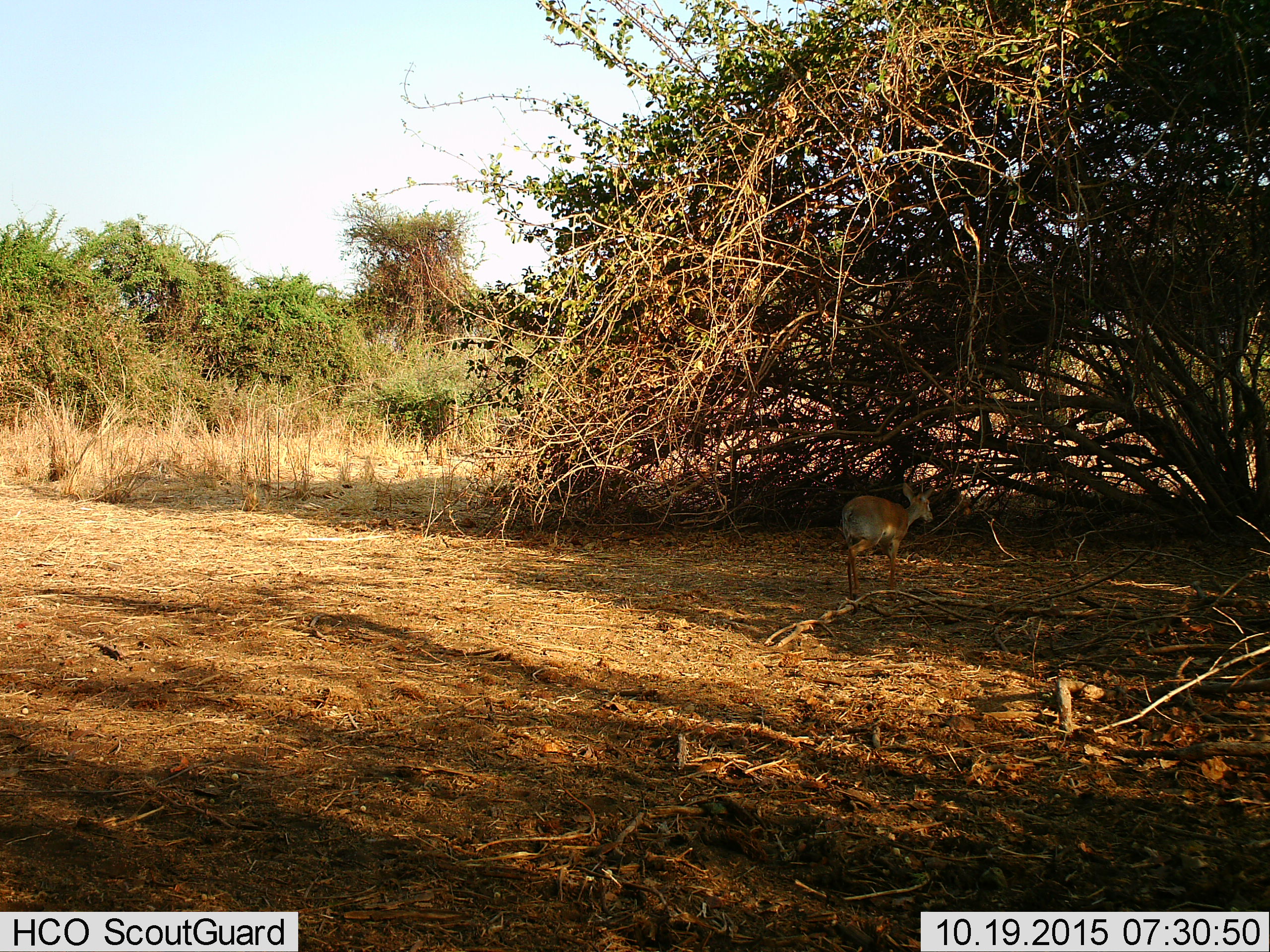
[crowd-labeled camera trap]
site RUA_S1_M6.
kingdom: Animalia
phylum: Chordata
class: Mammalia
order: Artiodactyla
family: Bovidae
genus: Madoqua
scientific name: Madoqua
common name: dik-dik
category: dikdik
Dikdik (dik-dik) (Madoqua), count 1. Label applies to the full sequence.